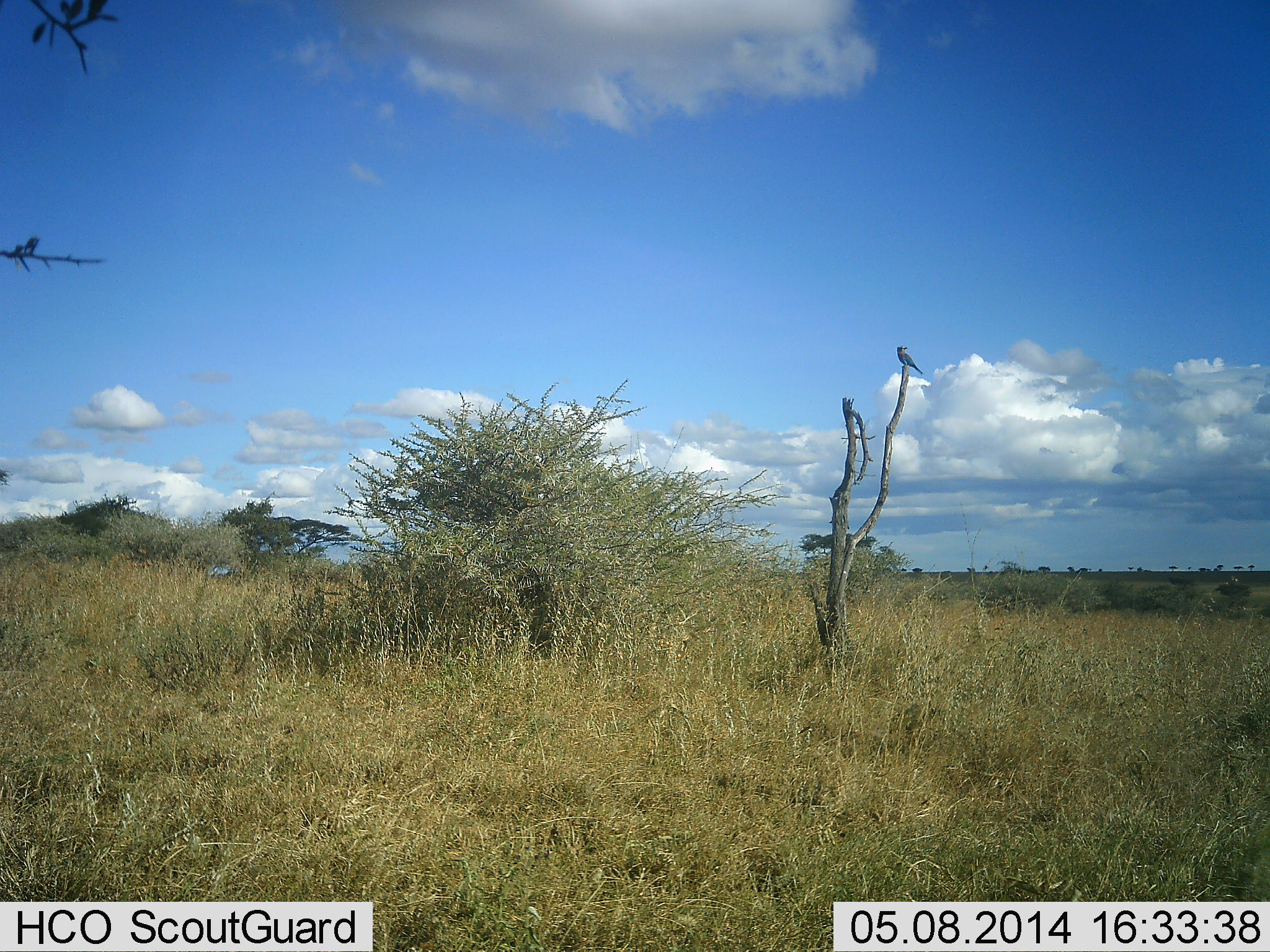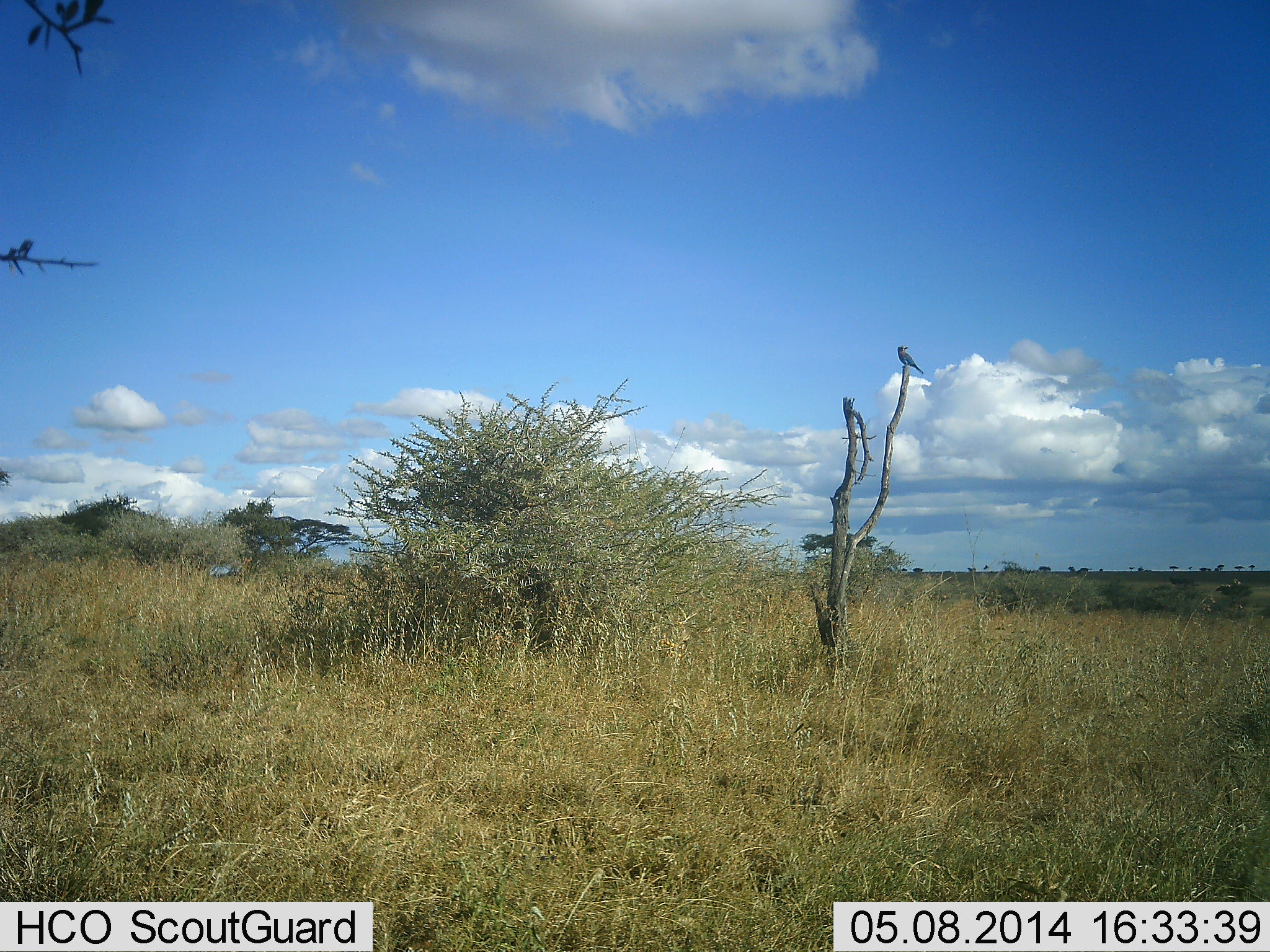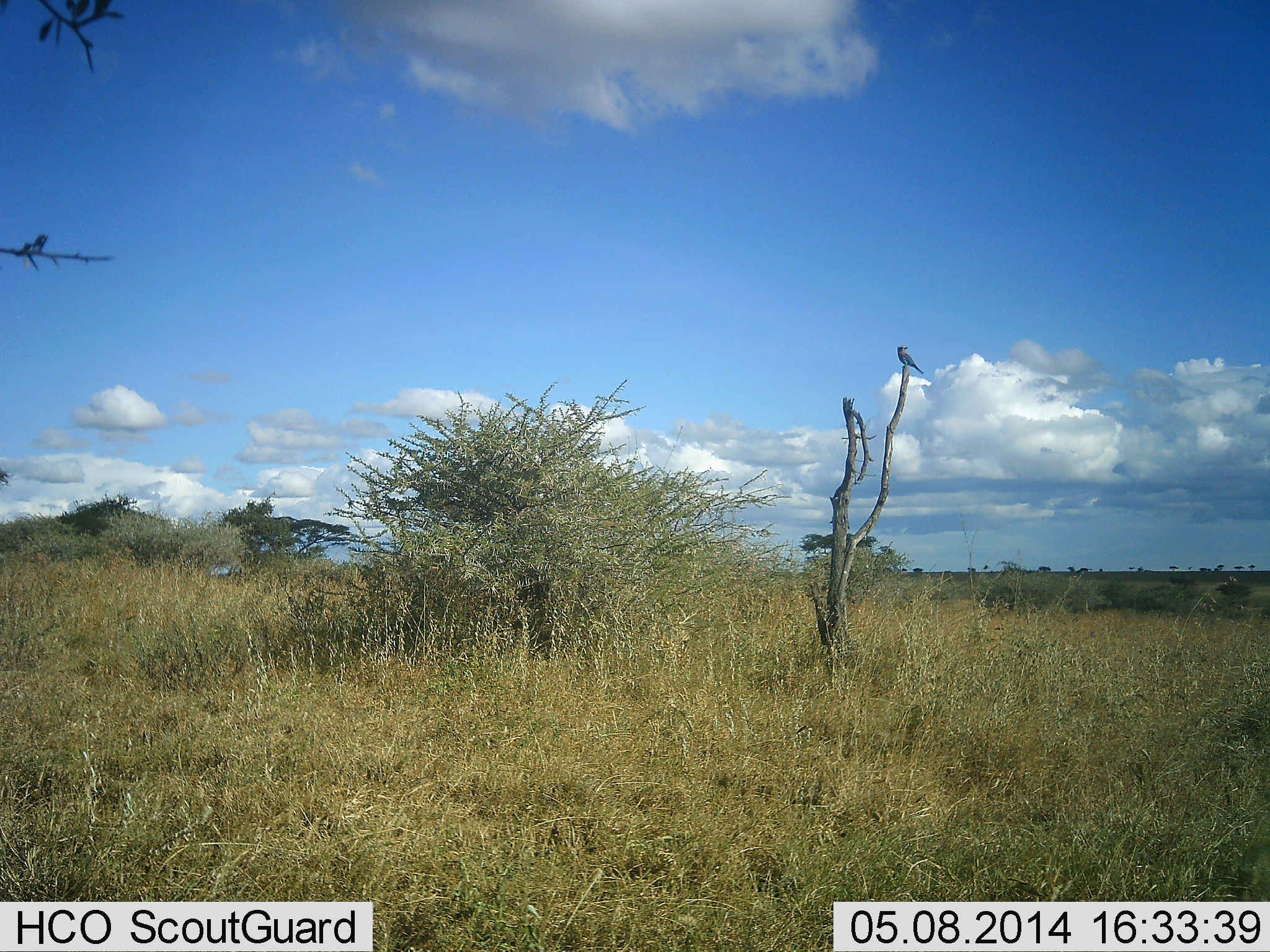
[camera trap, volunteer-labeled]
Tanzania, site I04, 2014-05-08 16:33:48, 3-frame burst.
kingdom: Animalia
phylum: Chordata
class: Aves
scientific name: Aves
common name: bird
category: otherbird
Otherbird (bird) (Aves), count 1. Behavior (volunteer vote fractions): standing 50%, resting 50%, moving 0%, interacting 0%. Young present (vote fraction): 0%. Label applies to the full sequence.